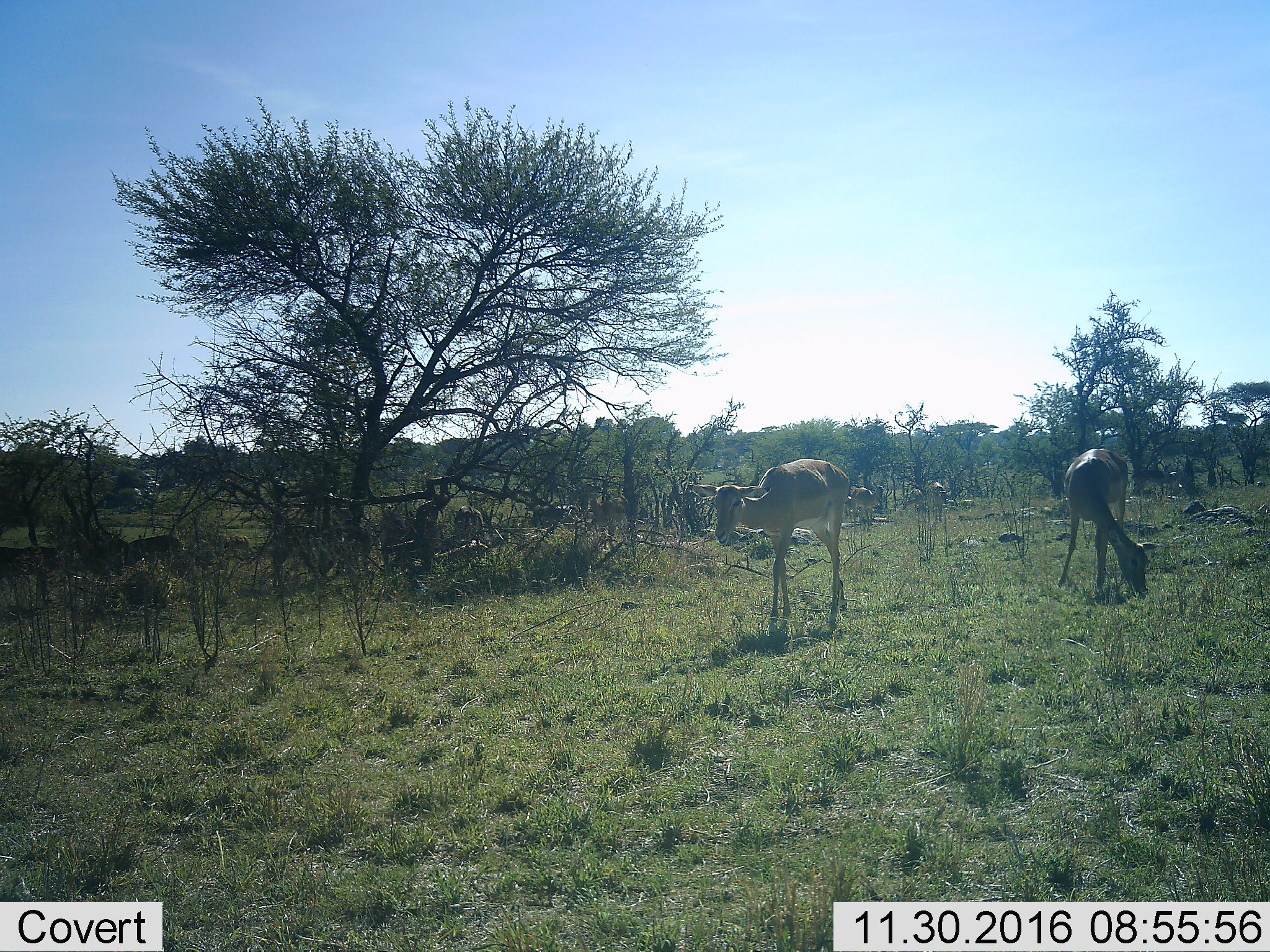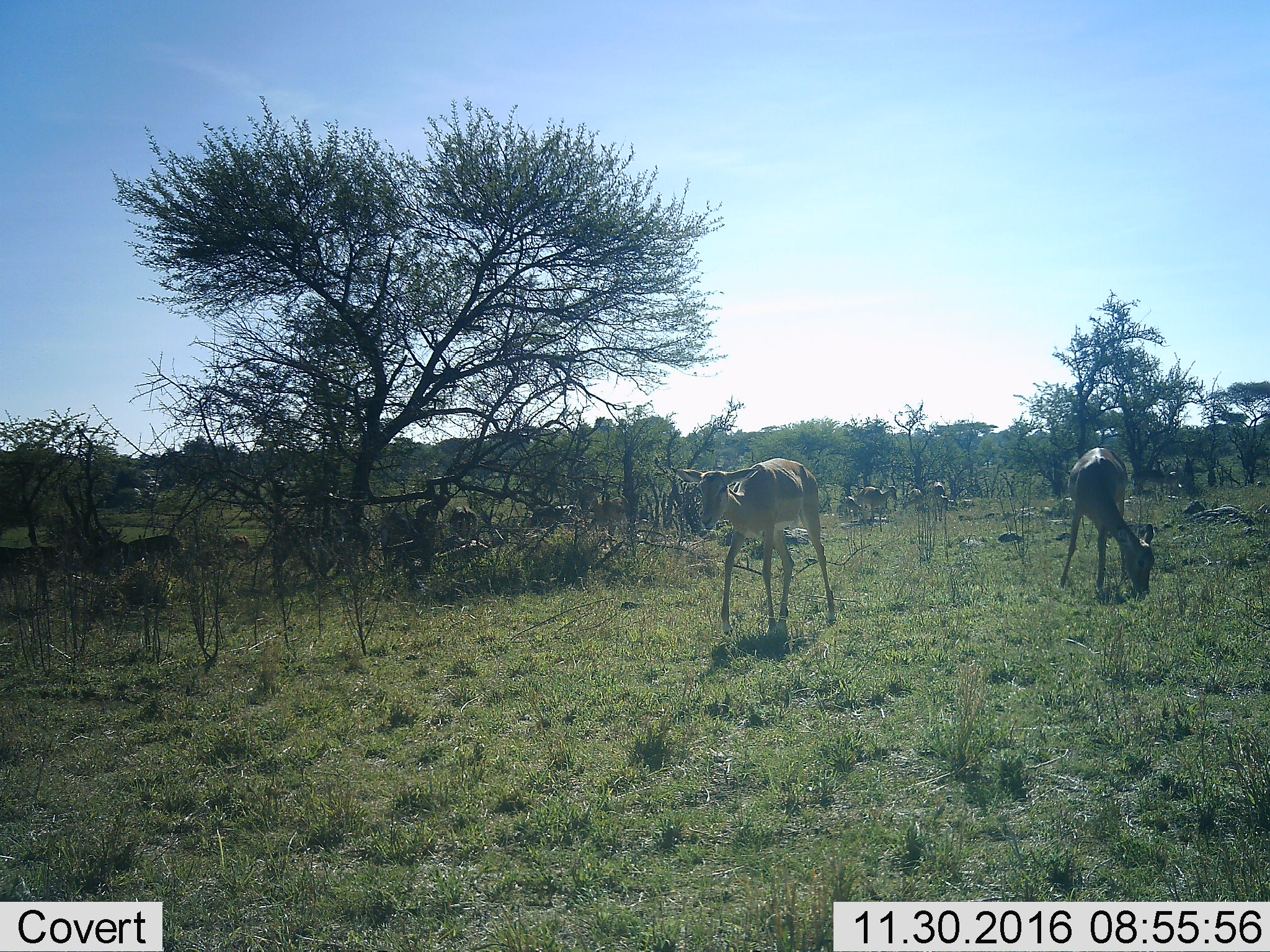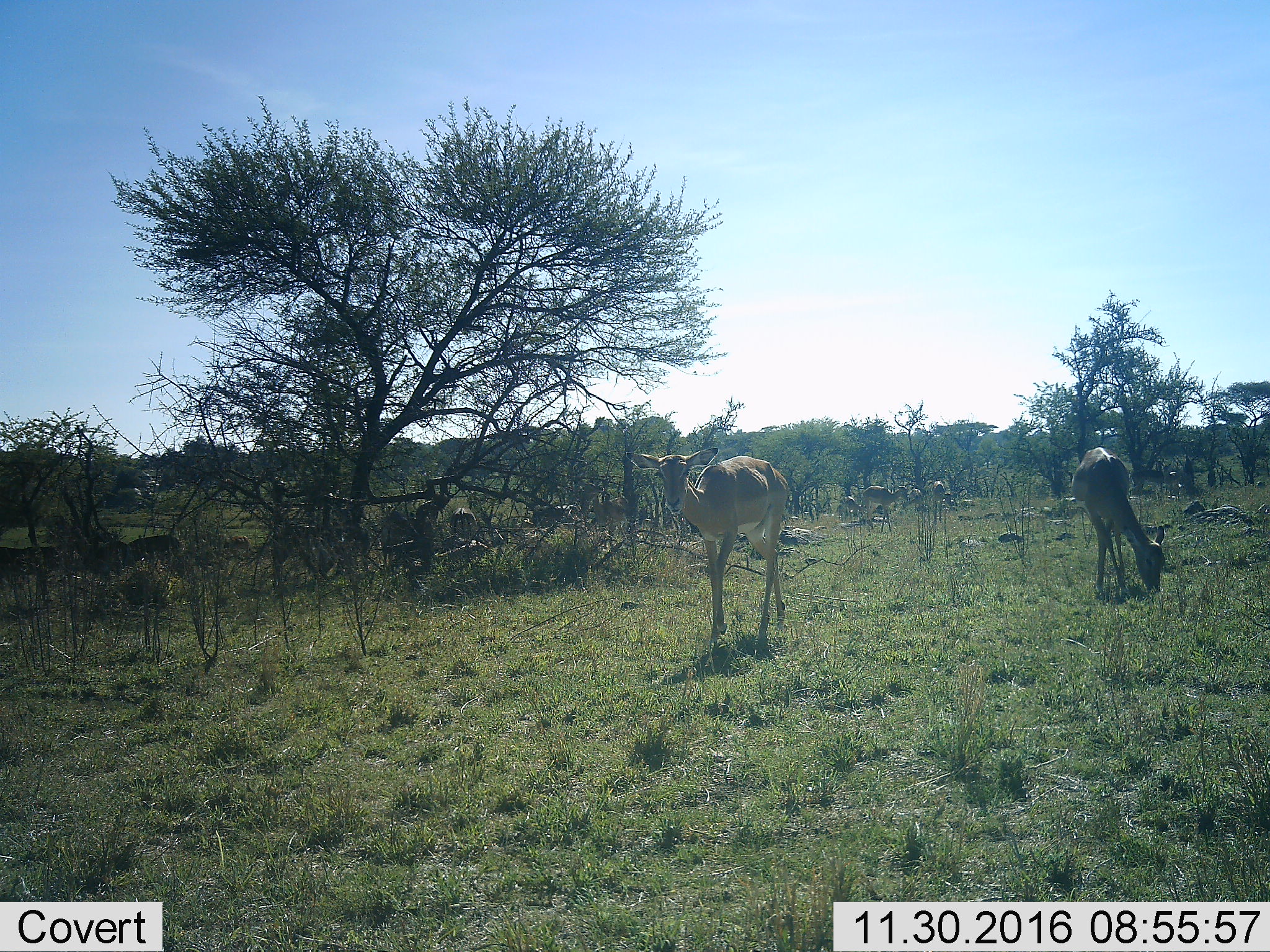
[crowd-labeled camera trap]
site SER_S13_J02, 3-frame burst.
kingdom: Animalia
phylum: Chordata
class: Mammalia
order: Artiodactyla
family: Bovidae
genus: Aepyceros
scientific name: Aepyceros melampus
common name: impala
Impala (Aepyceros melampus), count 11-50. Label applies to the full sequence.